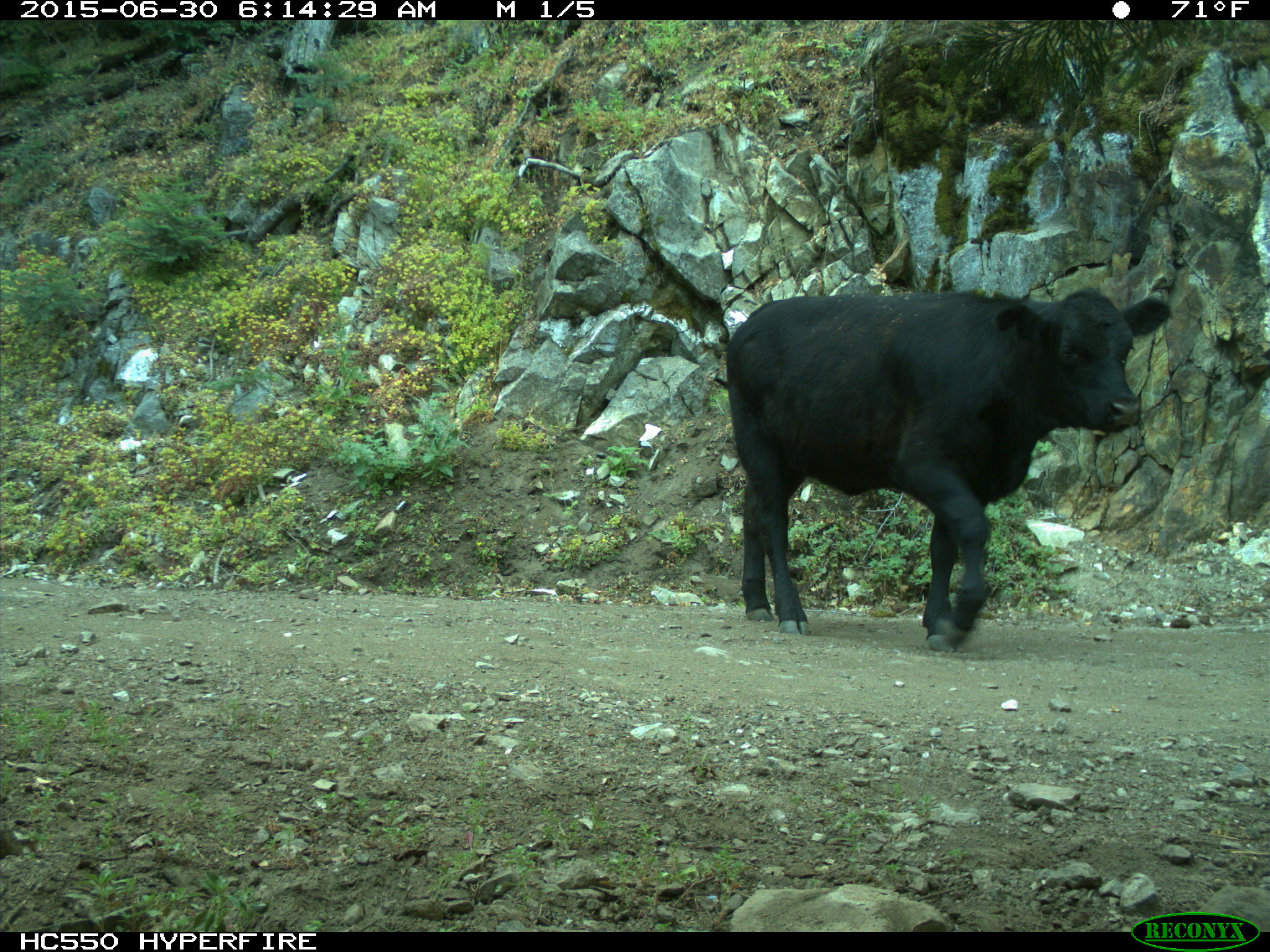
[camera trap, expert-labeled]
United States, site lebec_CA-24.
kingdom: Animalia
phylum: Chordata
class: Mammalia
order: Artiodactyla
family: Bovidae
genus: Bos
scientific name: Bos taurus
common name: domestic cow